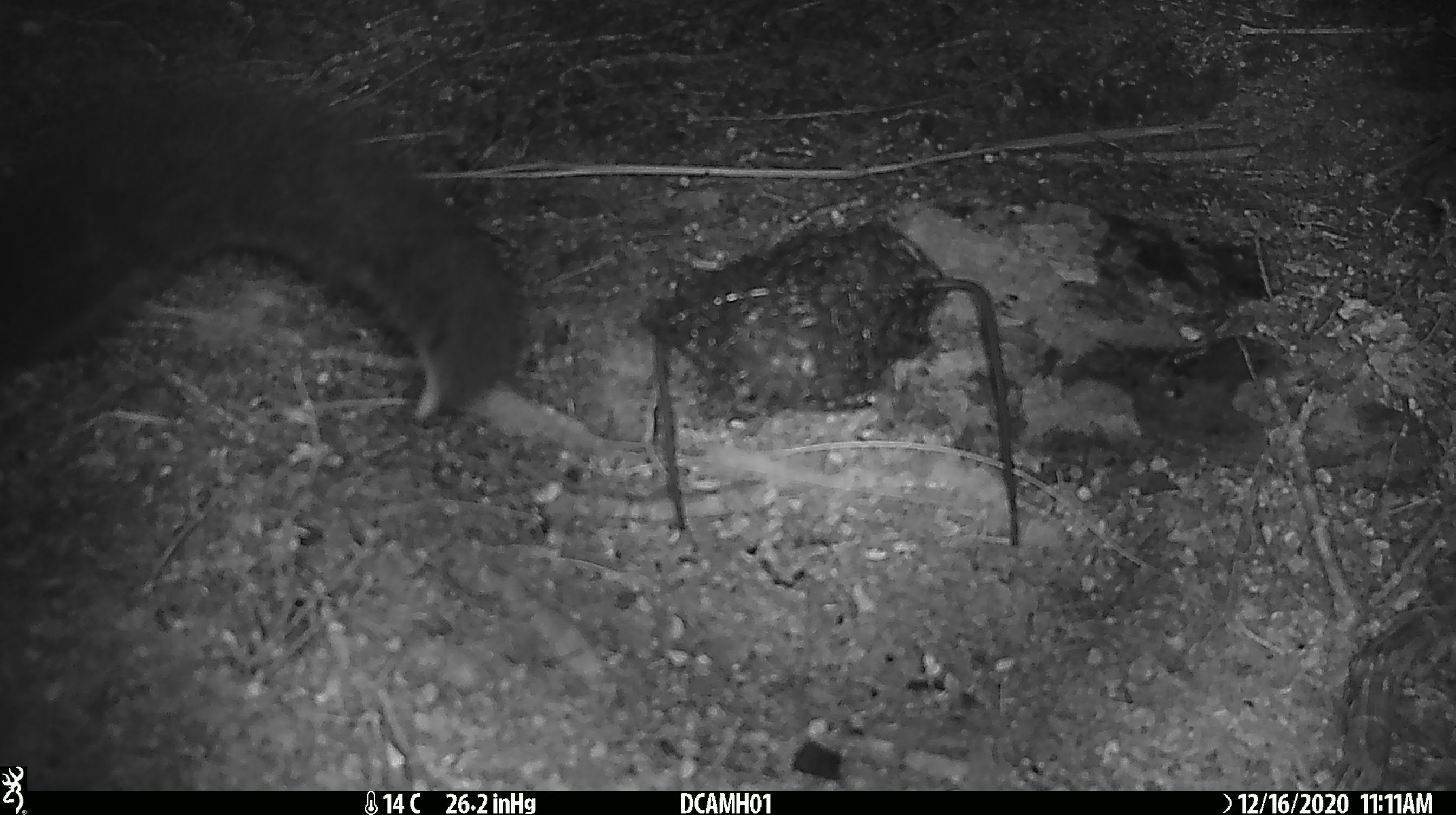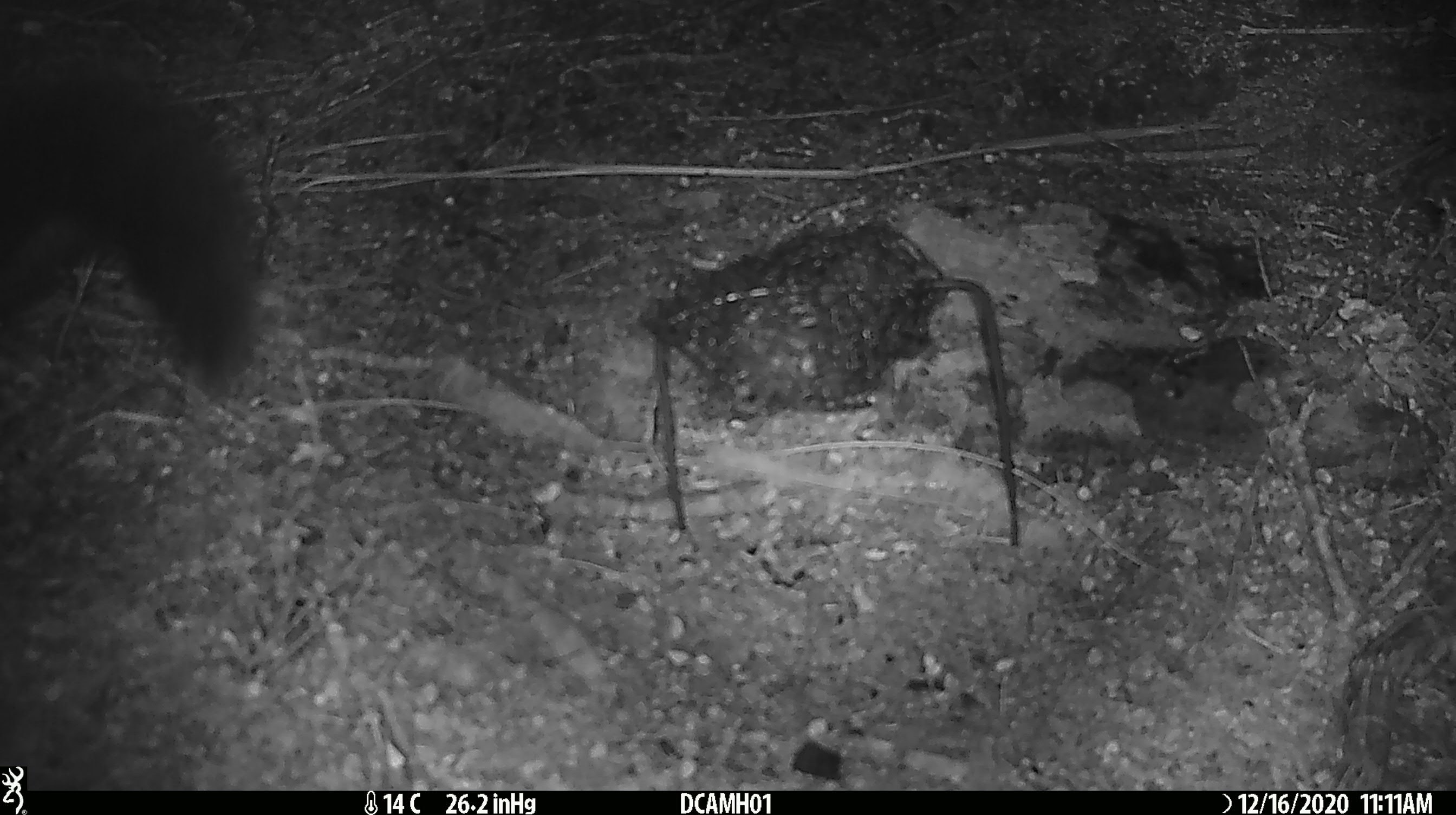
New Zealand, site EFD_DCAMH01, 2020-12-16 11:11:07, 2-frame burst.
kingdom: Animalia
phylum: Chordata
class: Mammalia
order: Diprotodontia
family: Phalangeridae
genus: Trichosurus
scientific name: Trichosurus vulpecula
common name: common brushtail possum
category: possum